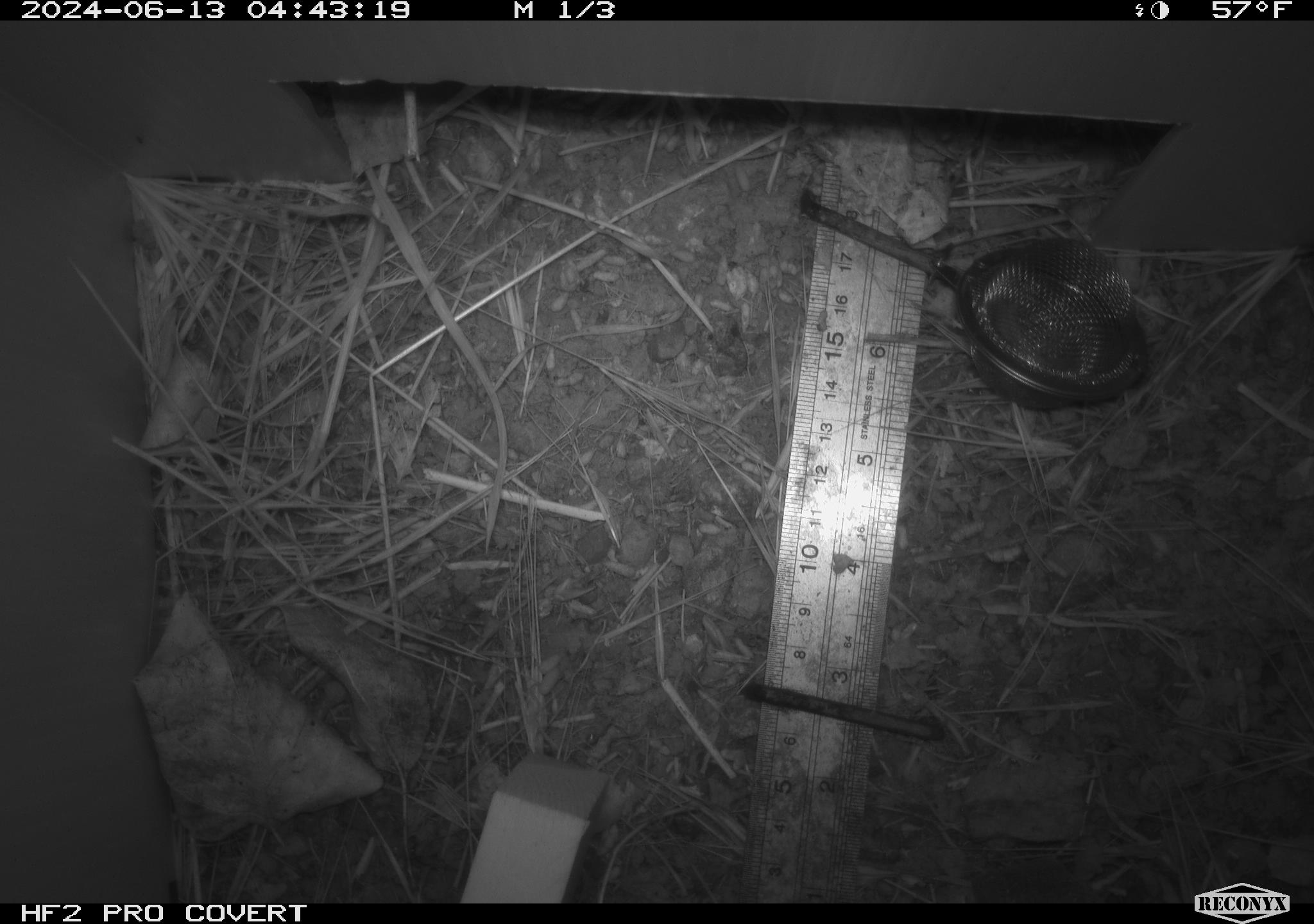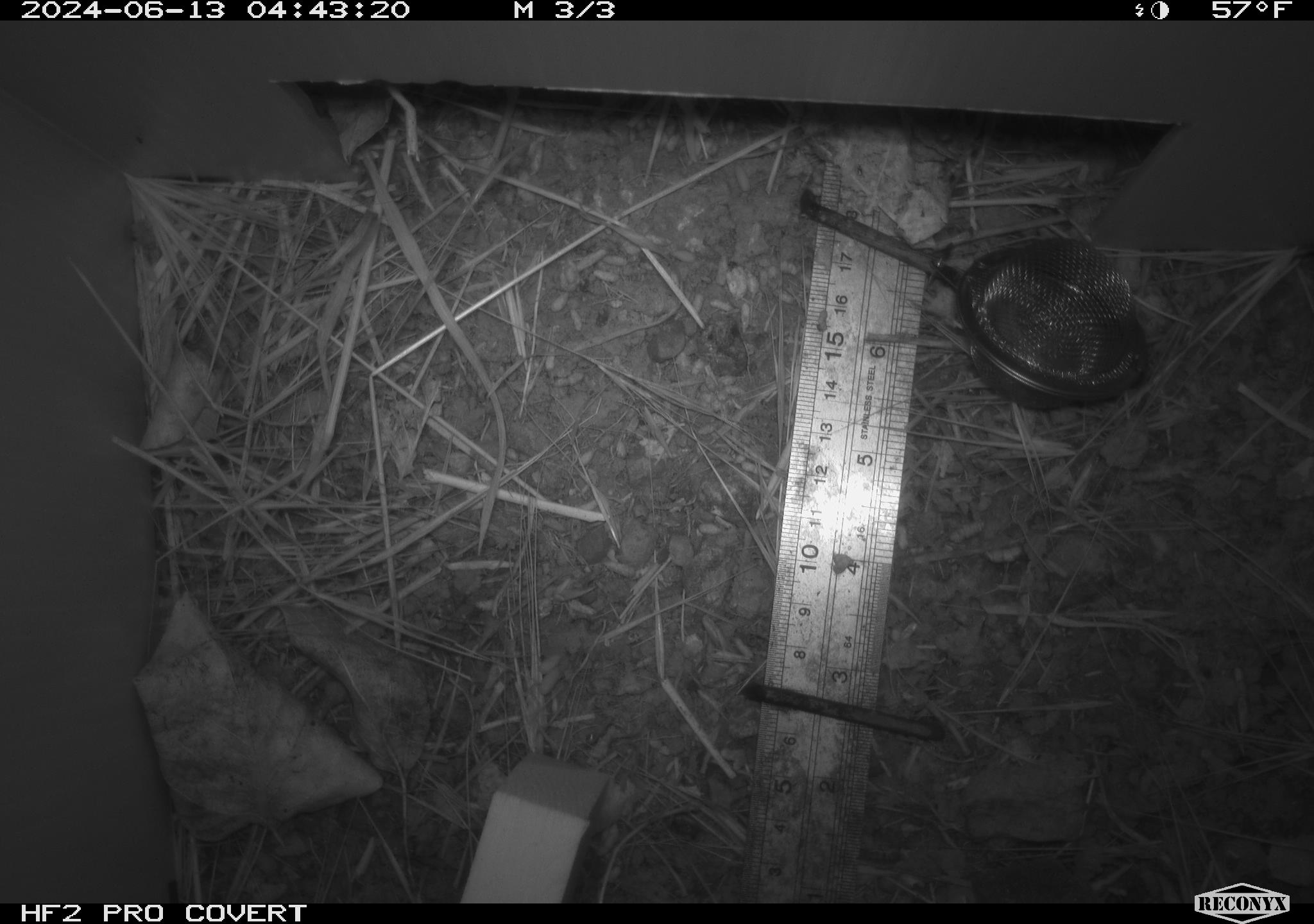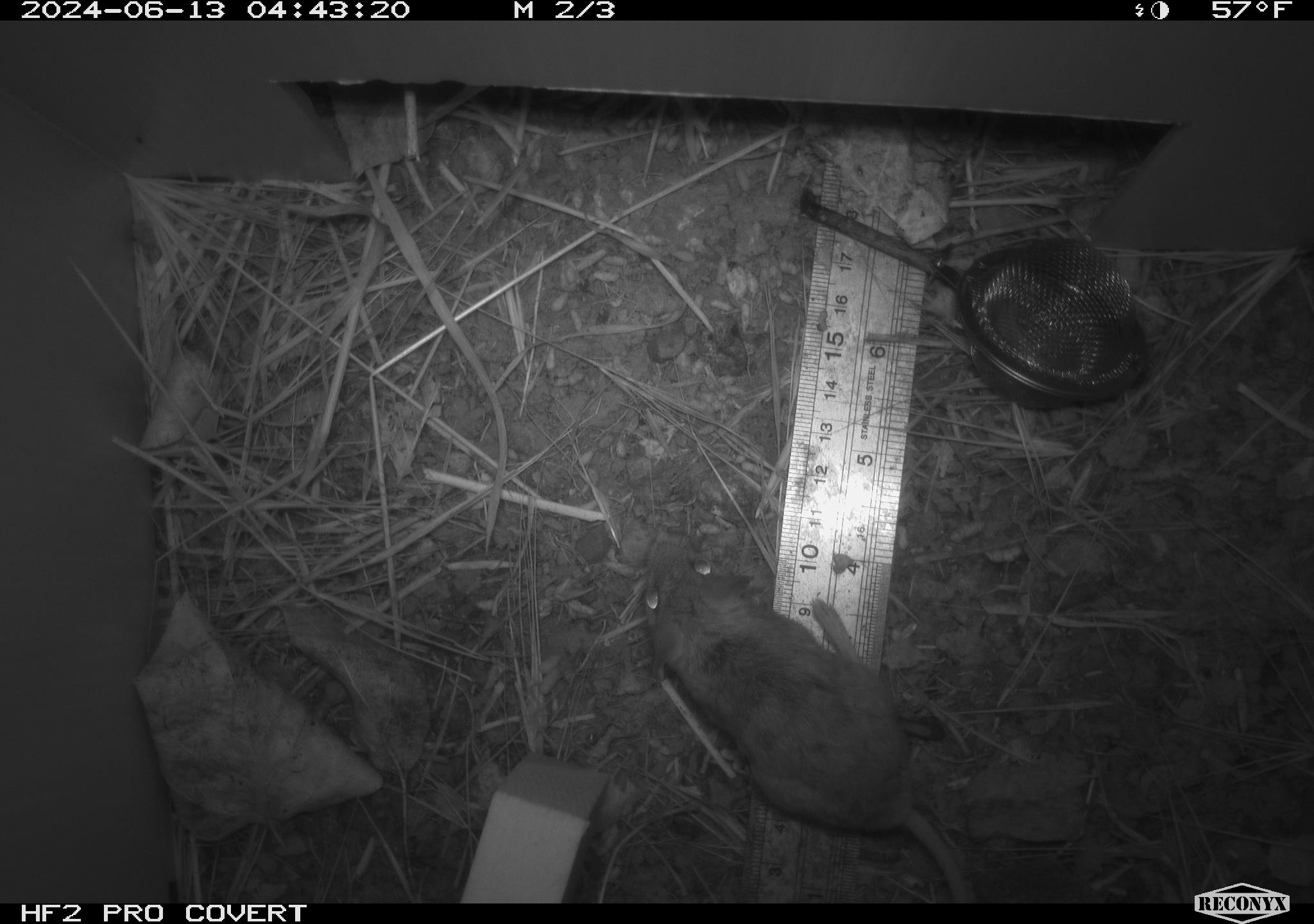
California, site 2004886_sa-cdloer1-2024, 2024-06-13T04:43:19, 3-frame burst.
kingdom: Animalia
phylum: Chordata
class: Mammalia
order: Rodentia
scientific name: Rodentia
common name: mouse species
Mouse species (Rodentia).